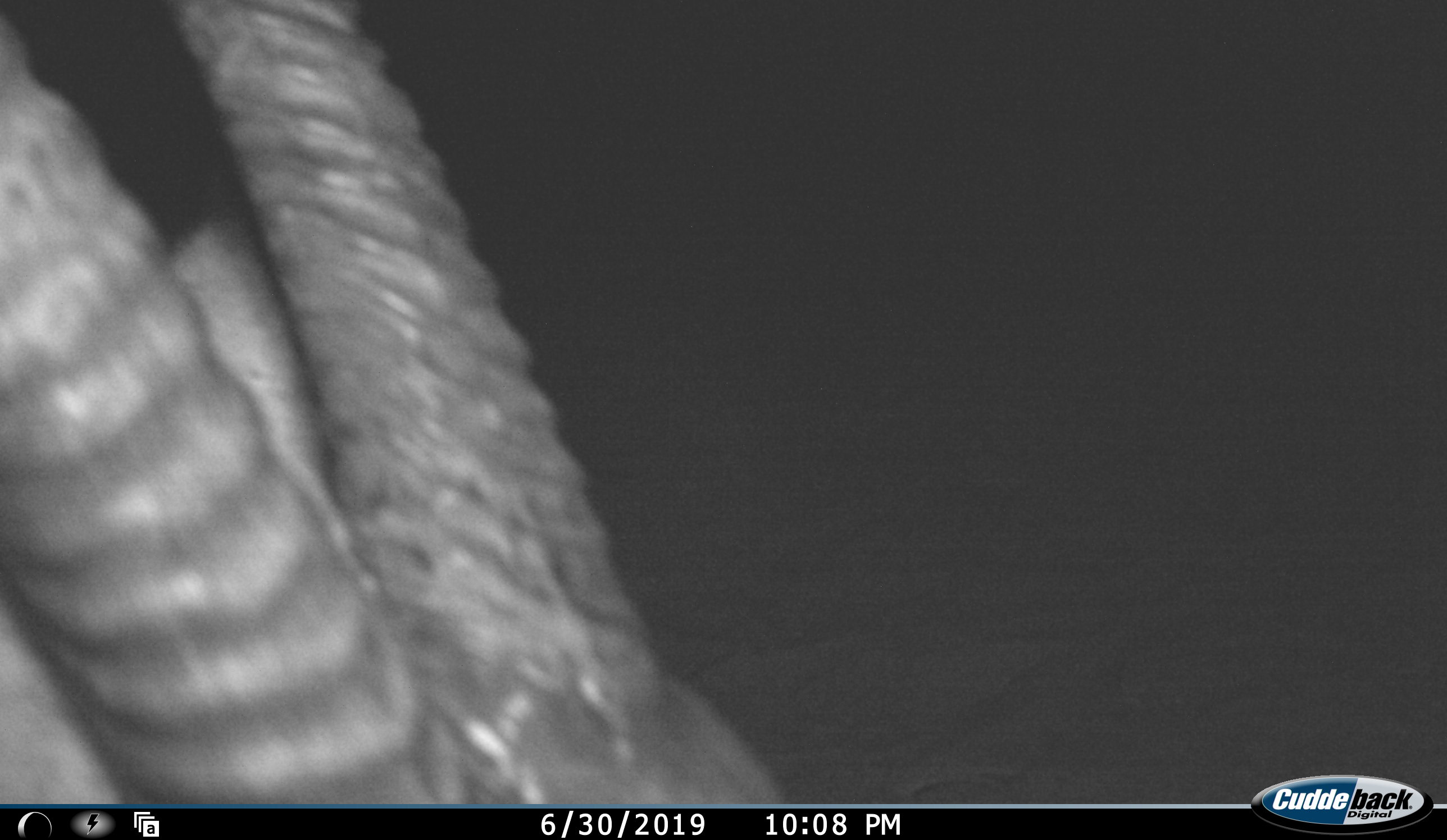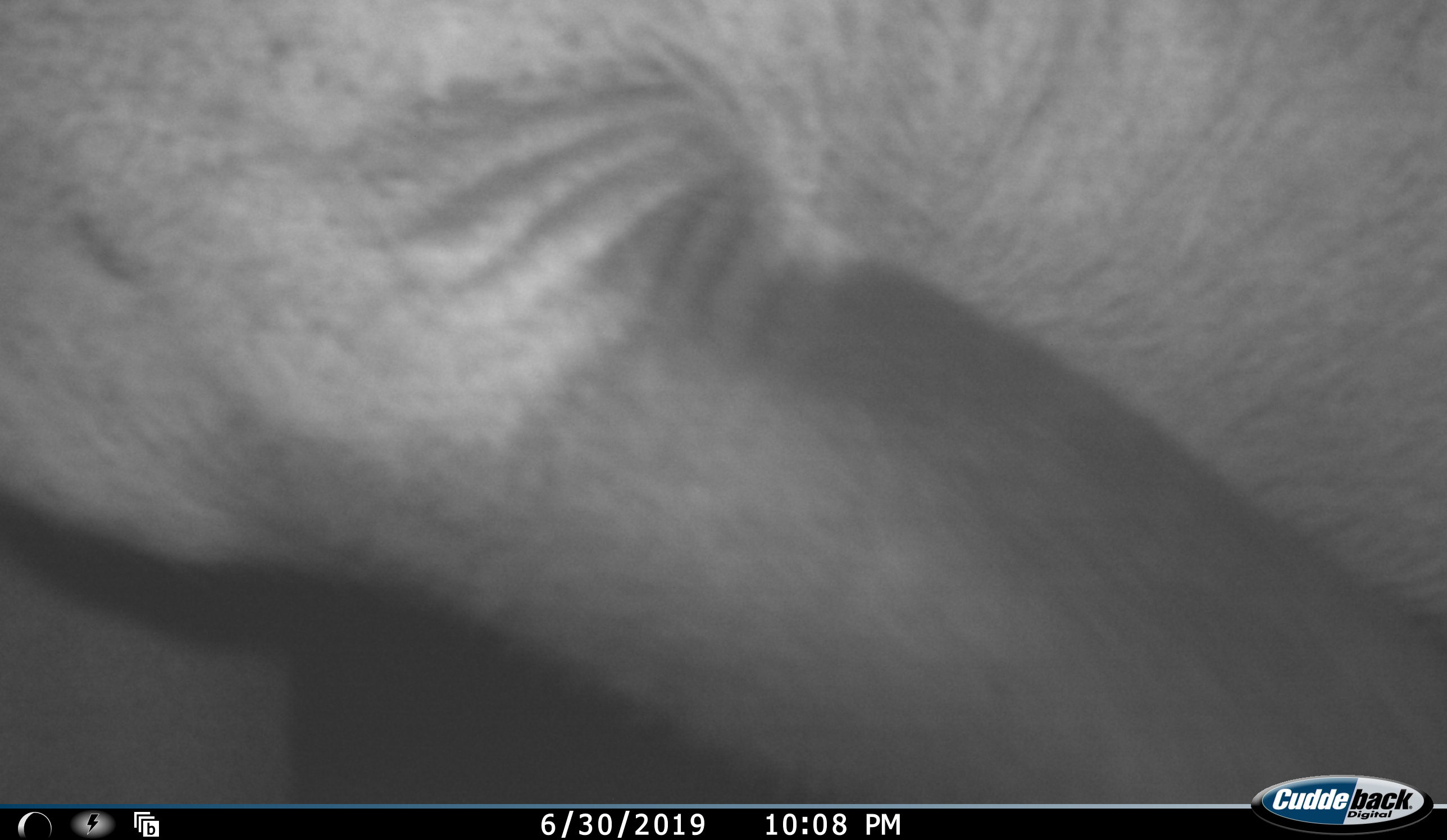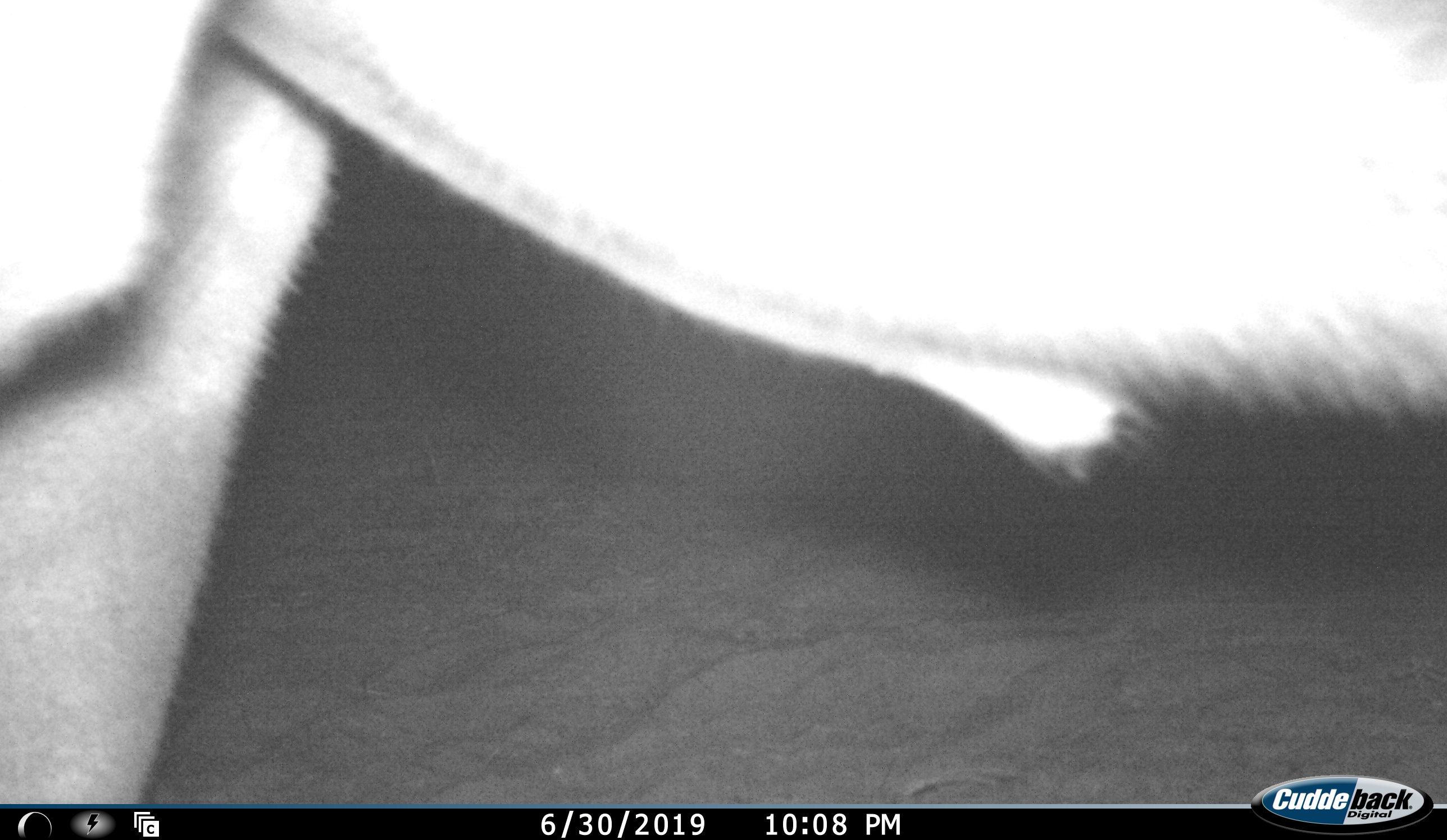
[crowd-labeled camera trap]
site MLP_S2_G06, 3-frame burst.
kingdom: Animalia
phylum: Chordata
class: Mammalia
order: Artiodactyla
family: Bovidae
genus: Oryx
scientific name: Oryx gazella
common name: gemsbok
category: oryx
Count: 1.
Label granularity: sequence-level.